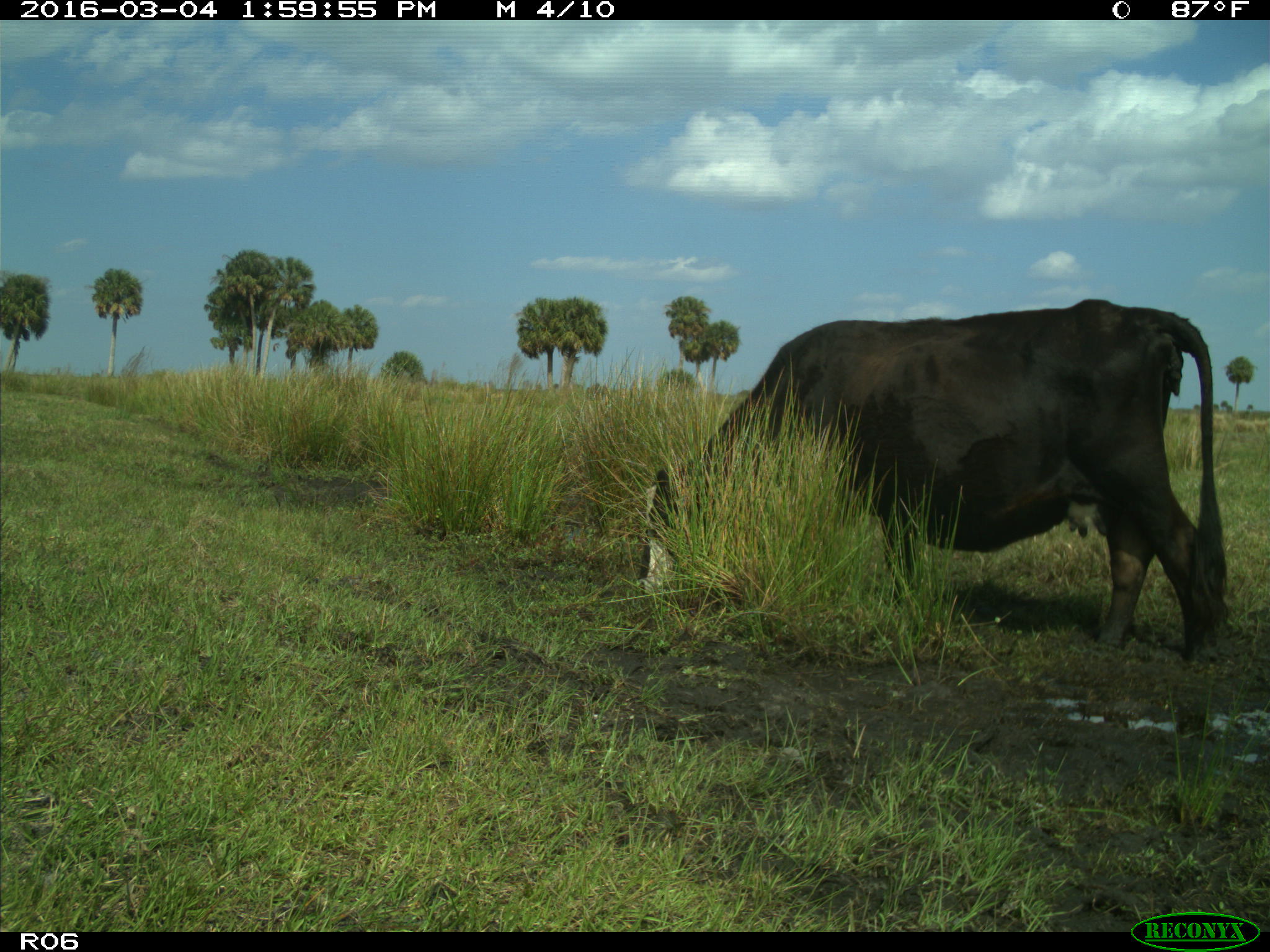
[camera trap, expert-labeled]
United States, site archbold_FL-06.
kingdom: Animalia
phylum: Chordata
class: Mammalia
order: Artiodactyla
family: Bovidae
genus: Bos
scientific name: Bos taurus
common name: domestic cow